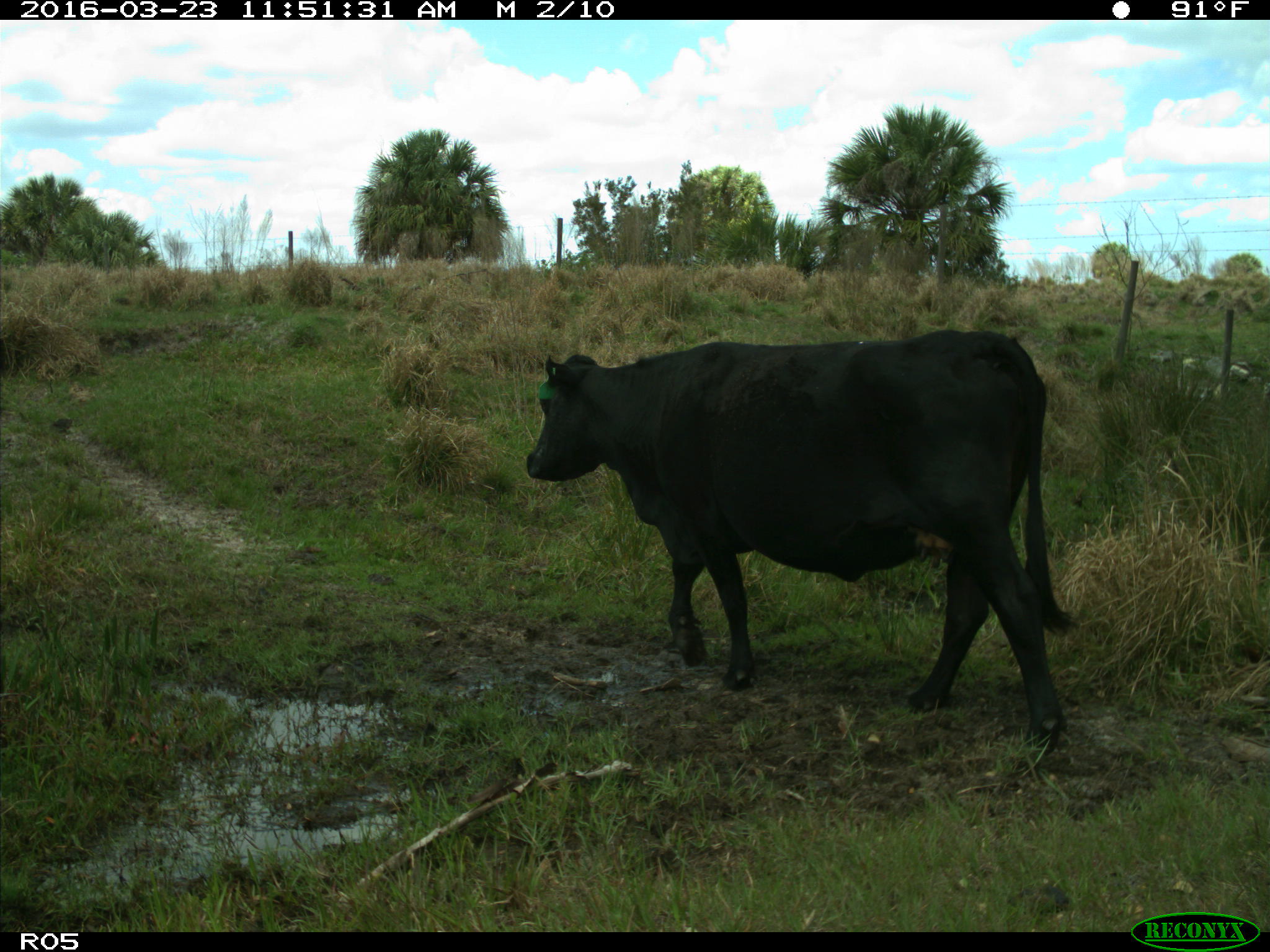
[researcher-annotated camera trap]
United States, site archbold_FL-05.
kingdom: Animalia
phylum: Chordata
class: Mammalia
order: Artiodactyla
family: Bovidae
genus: Bos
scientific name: Bos taurus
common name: domestic cow